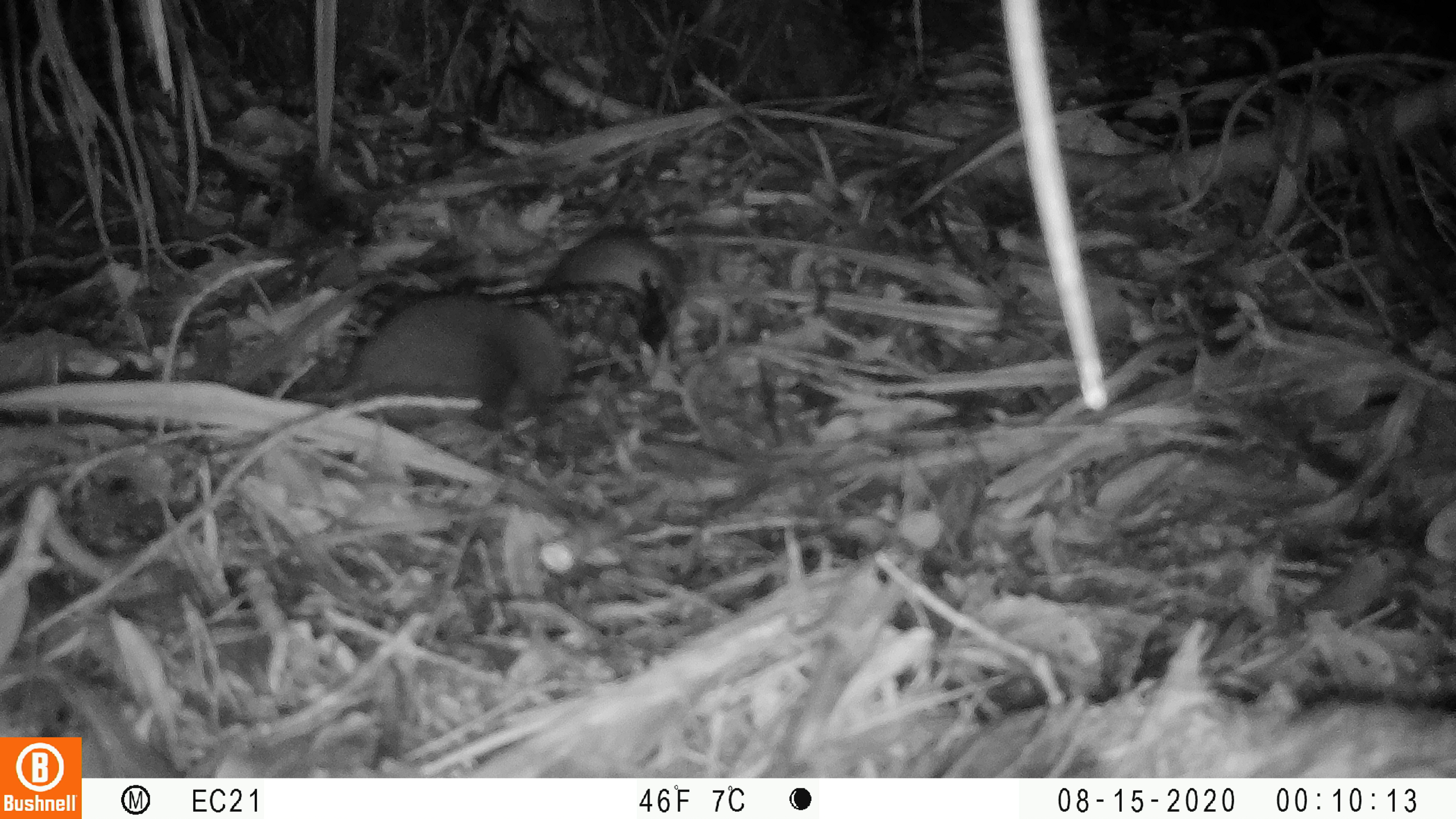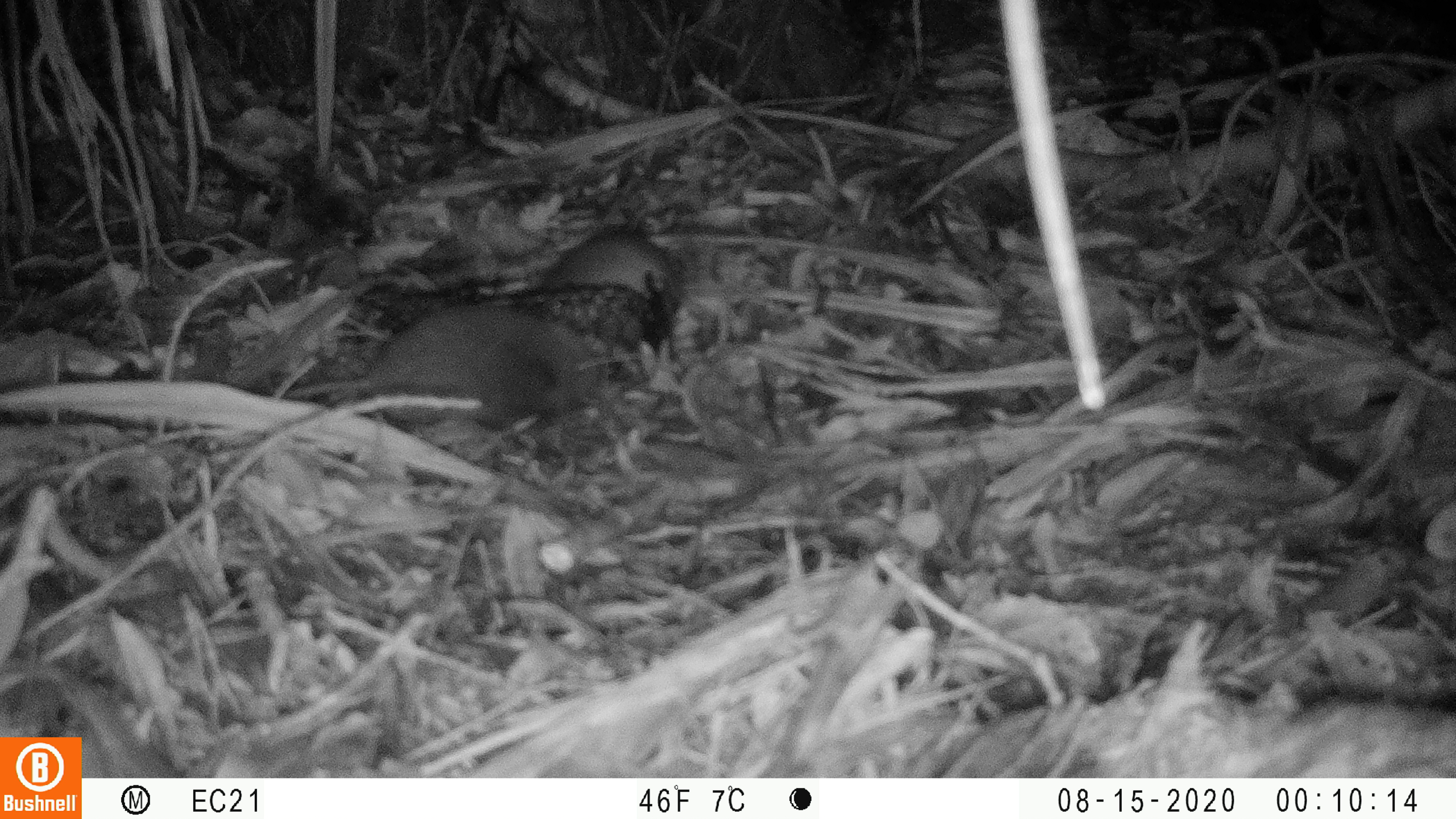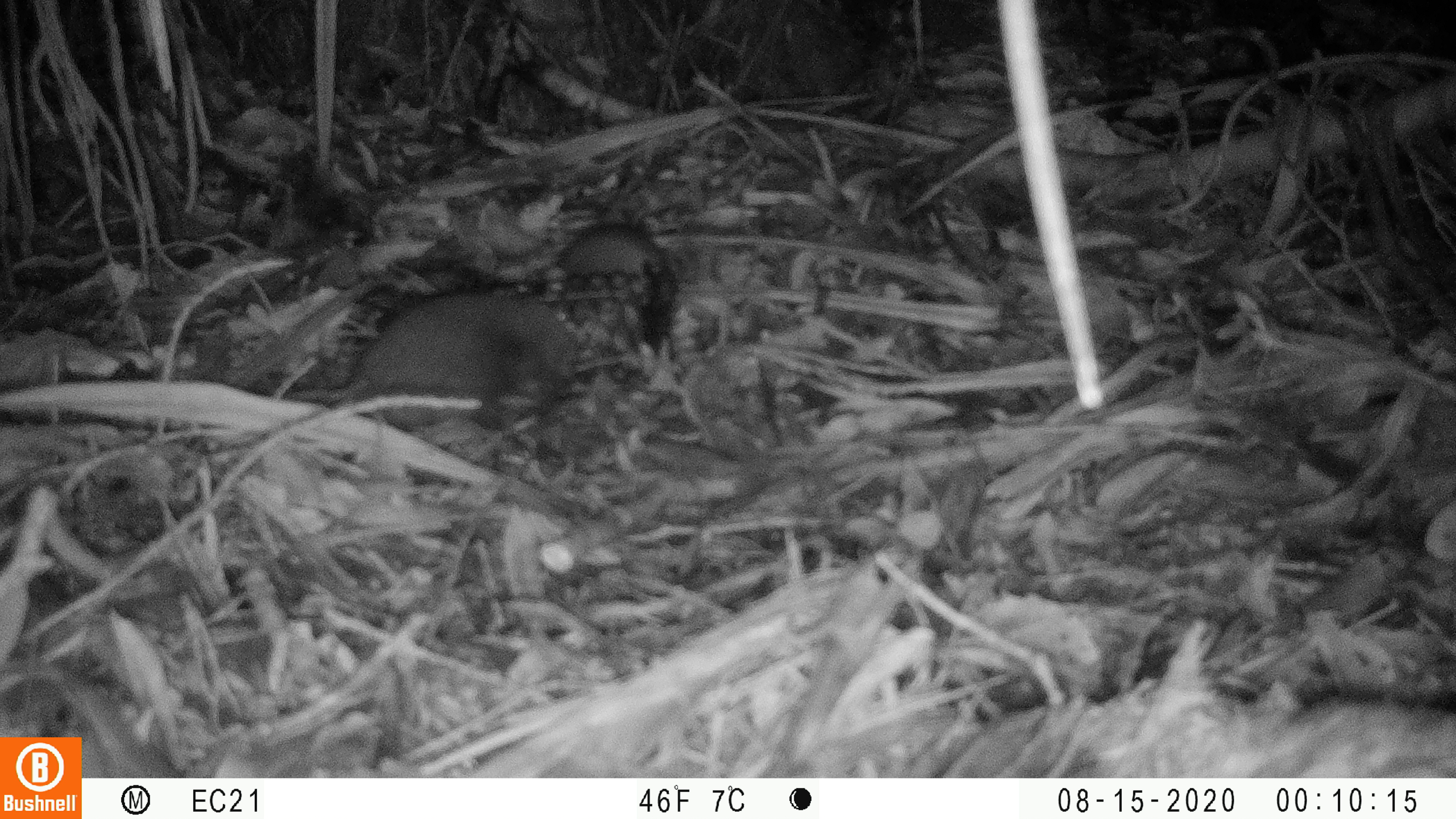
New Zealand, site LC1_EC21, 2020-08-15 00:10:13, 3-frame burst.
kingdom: Animalia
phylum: Chordata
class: Mammalia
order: Rodentia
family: Muridae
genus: Rattus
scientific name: Rattus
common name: rat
Rat (Rattus).